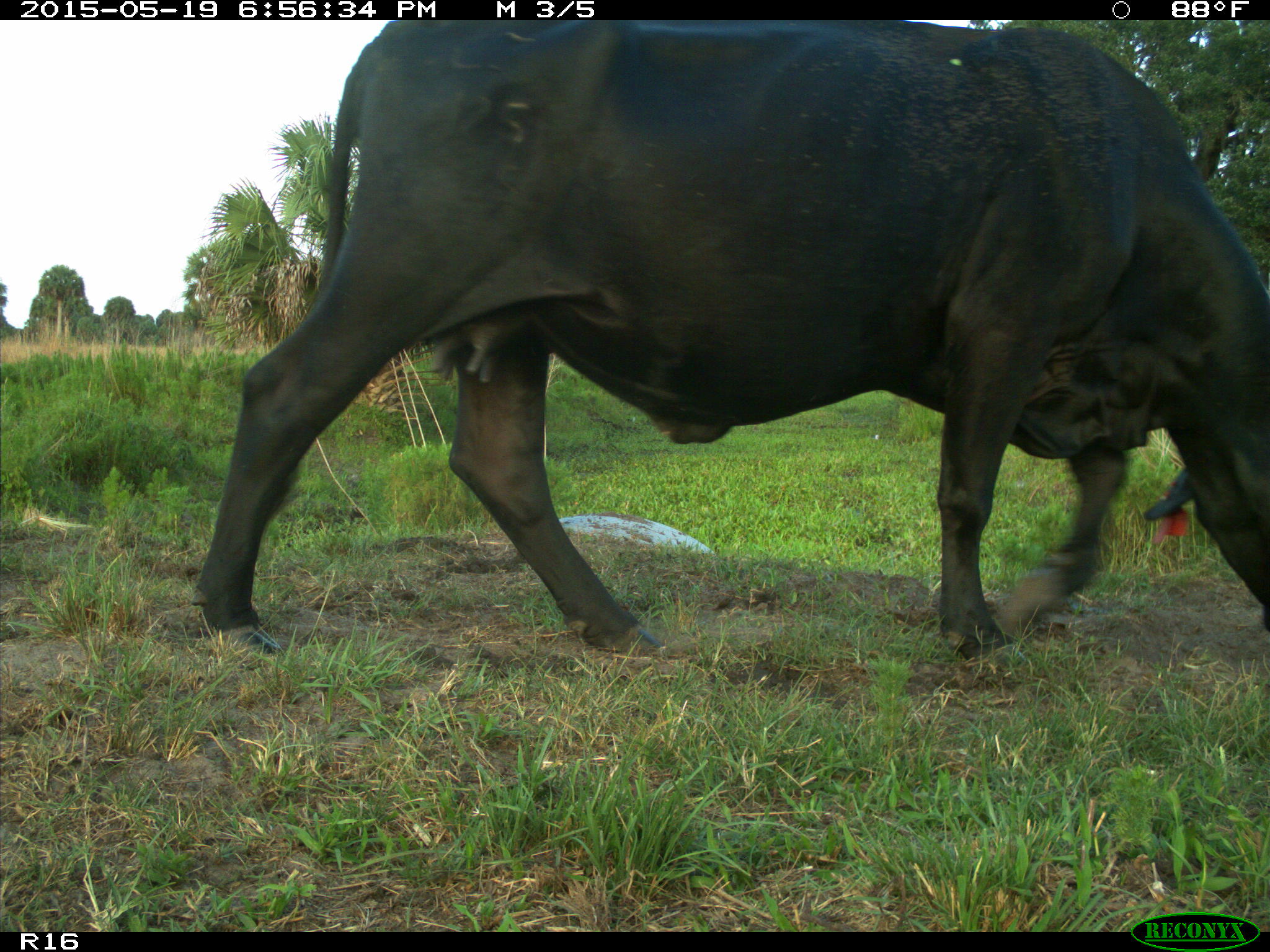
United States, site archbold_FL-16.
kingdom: Animalia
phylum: Chordata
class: Mammalia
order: Artiodactyla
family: Bovidae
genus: Bos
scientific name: Bos taurus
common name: domestic cow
Bos taurus (domestic cow).